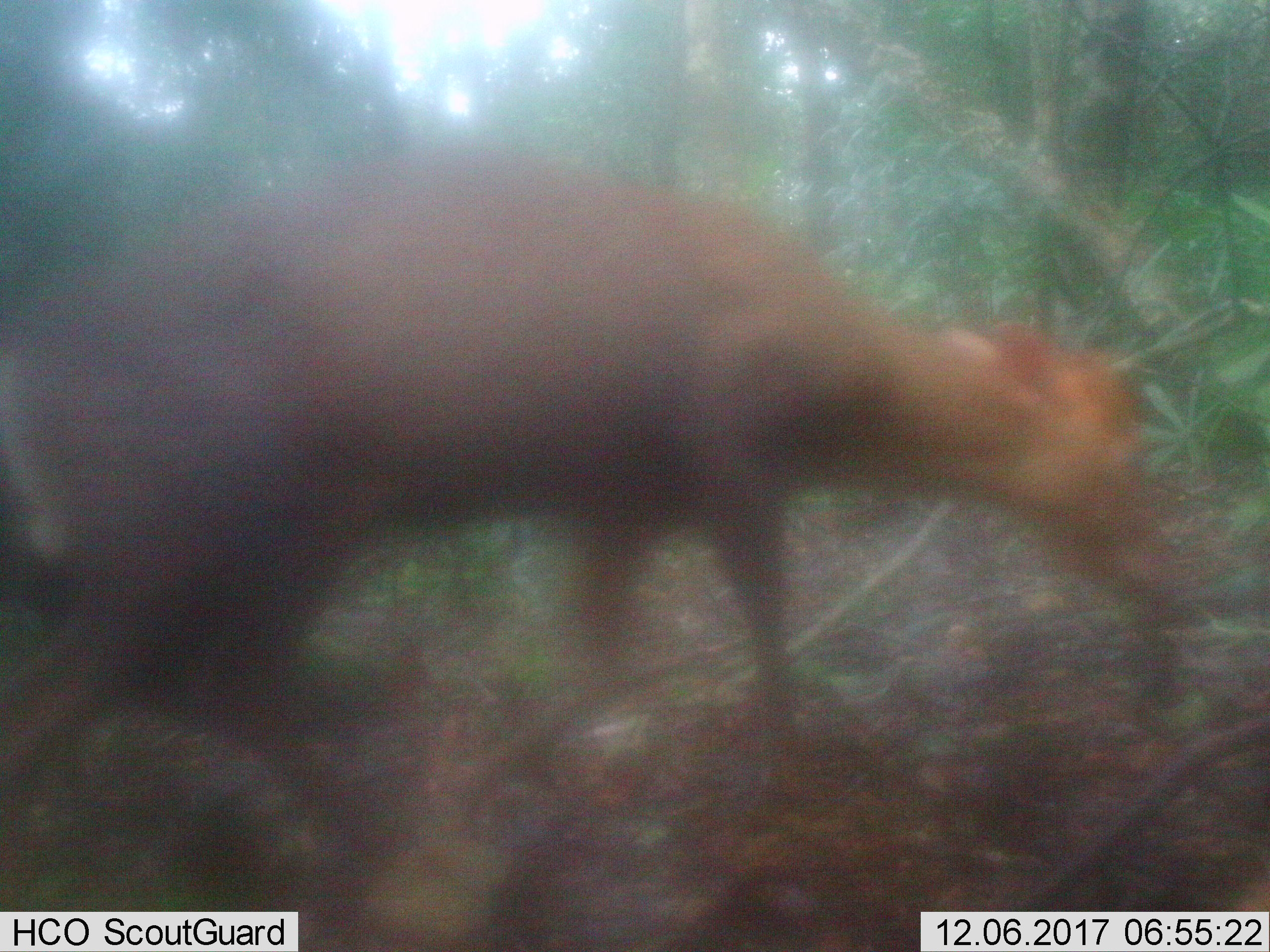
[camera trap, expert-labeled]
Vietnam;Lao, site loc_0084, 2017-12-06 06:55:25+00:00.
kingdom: Animalia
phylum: Chordata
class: Mammalia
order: Artiodactyla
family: Cervidae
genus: Muntiacus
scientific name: Muntiacus rooseveltorum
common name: roosevelt's muntjac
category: roosevelts muntjac group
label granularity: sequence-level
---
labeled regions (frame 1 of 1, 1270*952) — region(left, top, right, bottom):
roosevelts muntjac group: region(0, 142, 1185, 890)